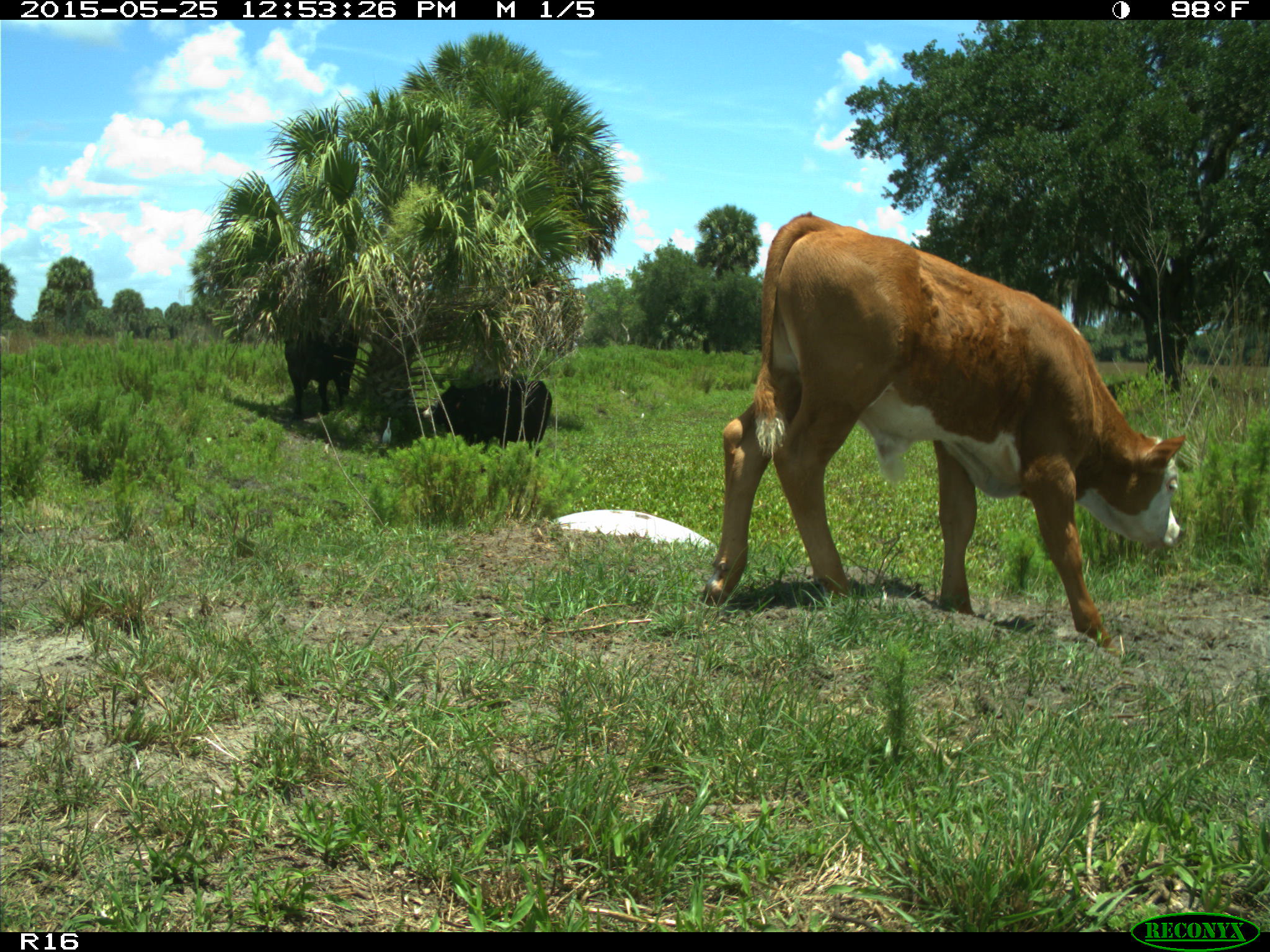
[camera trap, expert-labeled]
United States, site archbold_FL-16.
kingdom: Animalia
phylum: Chordata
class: Mammalia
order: Artiodactyla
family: Bovidae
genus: Bos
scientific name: Bos taurus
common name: domestic cow